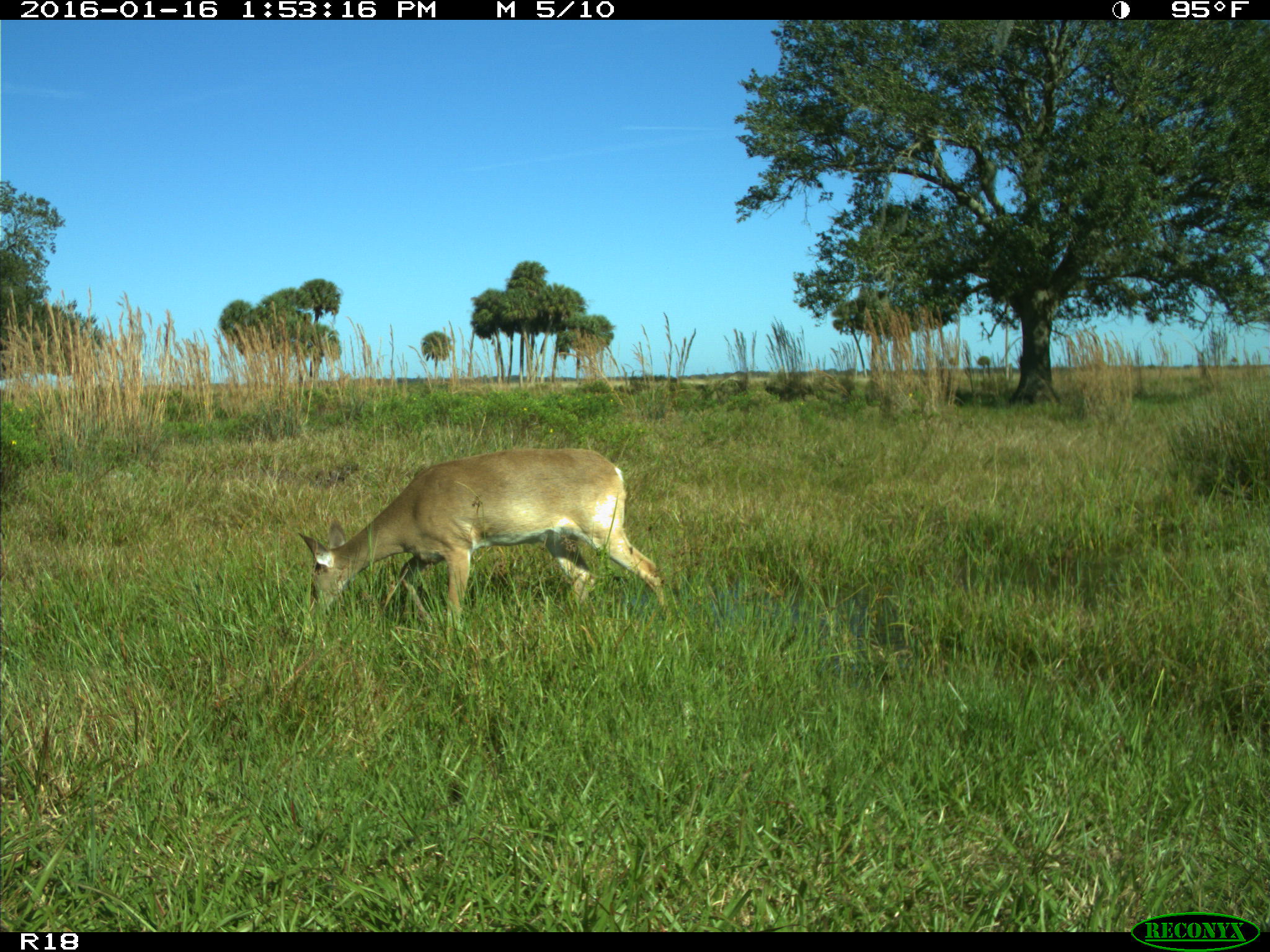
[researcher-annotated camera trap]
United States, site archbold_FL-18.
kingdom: Animalia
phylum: Chordata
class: Mammalia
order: Artiodactyla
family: Cervidae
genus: Odocoileus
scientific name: Odocoileus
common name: deer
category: unidentified deer